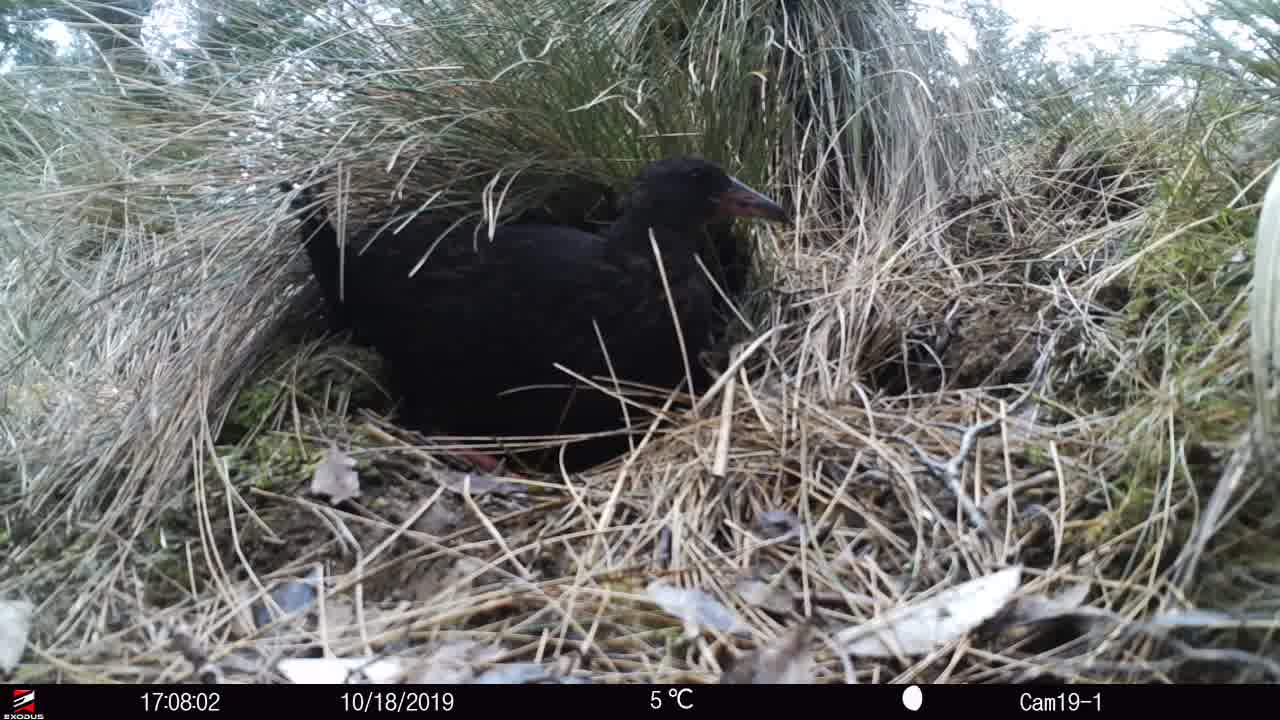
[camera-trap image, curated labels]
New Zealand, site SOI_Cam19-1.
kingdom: Animalia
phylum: Chordata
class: Aves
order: Gruiformes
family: Rallidae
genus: Gallirallus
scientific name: Gallirallus australis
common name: weka